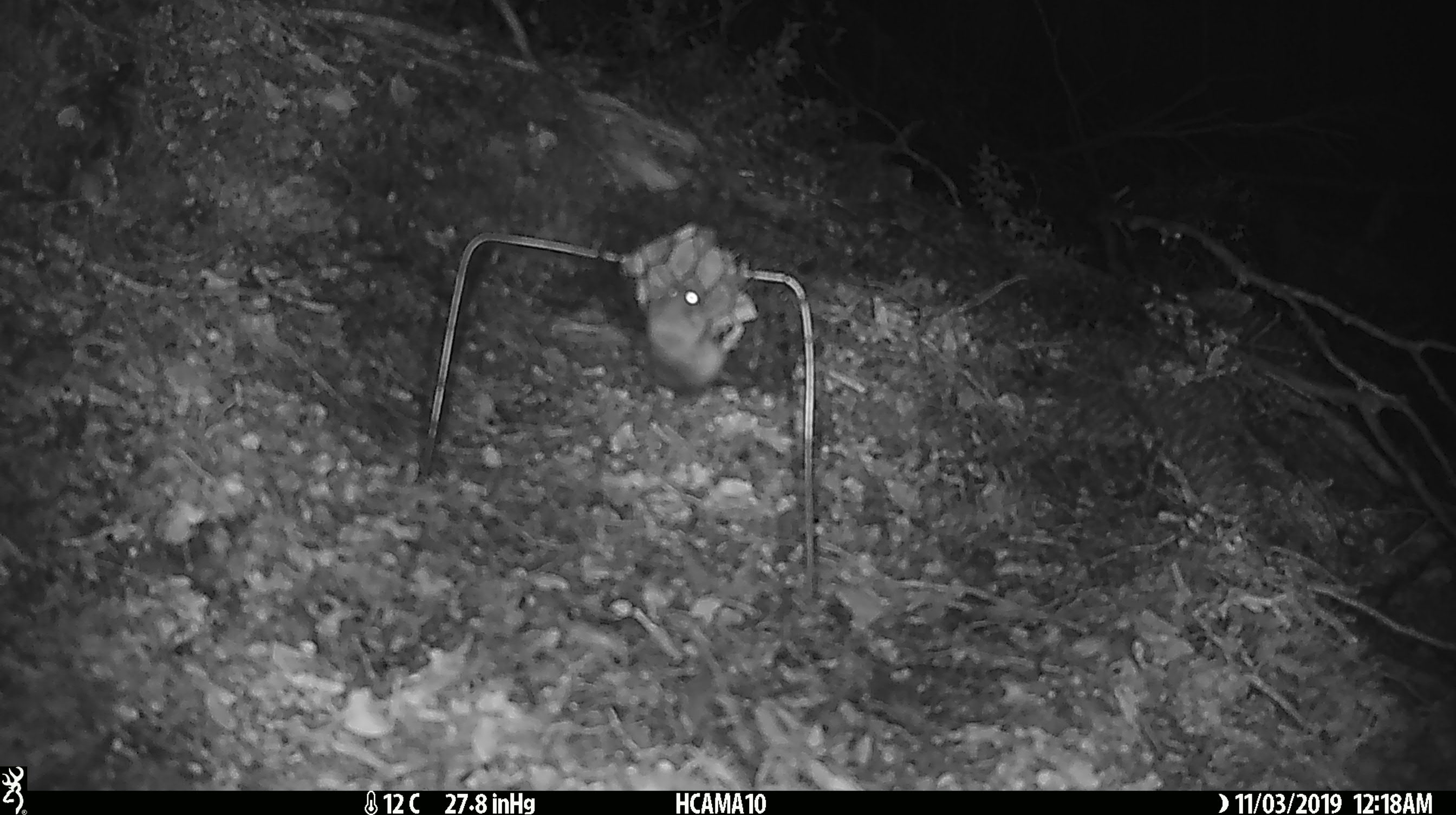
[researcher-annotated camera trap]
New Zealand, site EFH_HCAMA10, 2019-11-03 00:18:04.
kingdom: Animalia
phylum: Chordata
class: Mammalia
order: Rodentia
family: Muridae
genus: Mus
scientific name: Mus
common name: mouse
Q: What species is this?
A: Mouse (Mus).